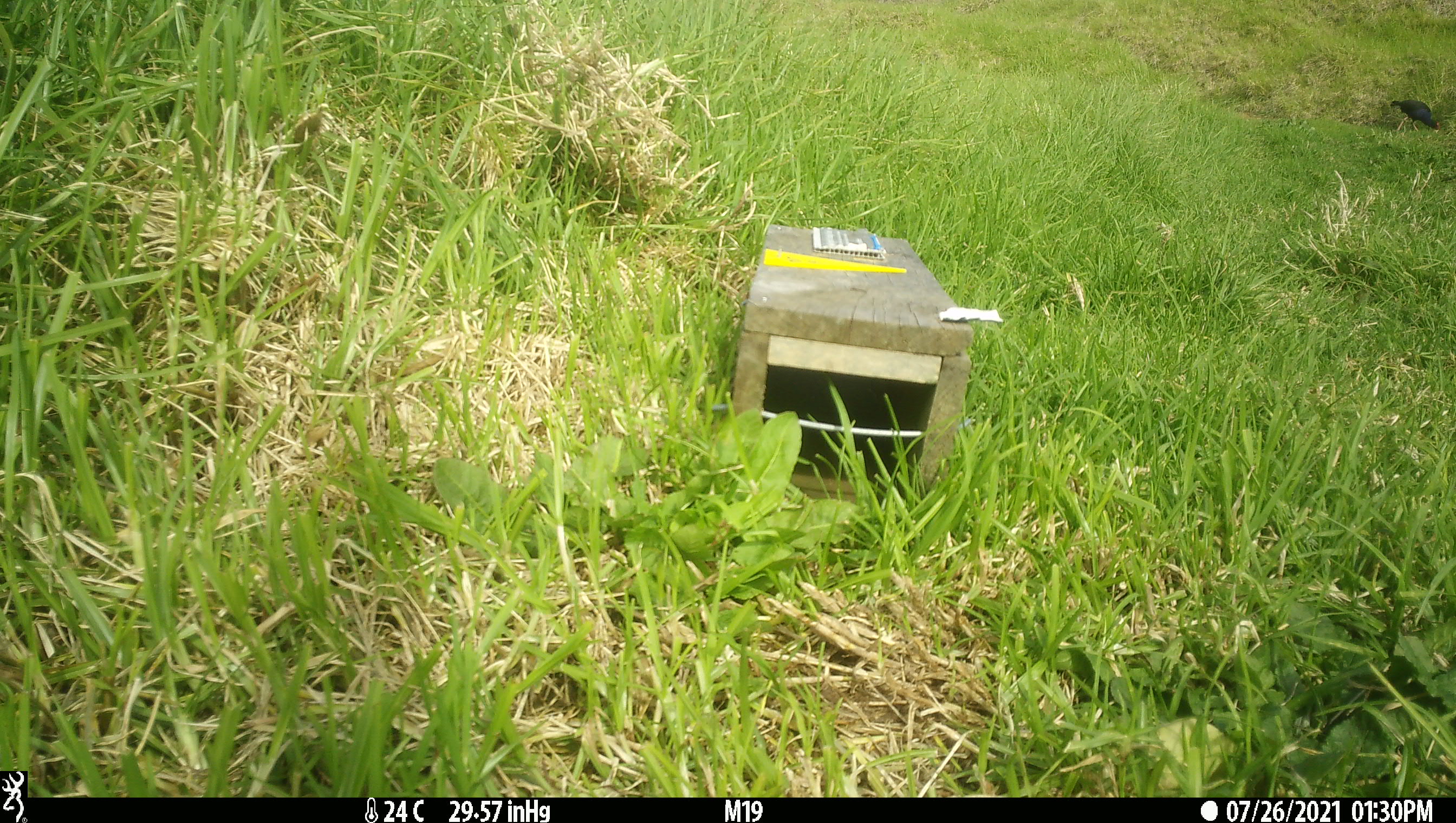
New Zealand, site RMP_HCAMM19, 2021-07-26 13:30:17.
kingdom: Animalia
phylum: Chordata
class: Aves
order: Gruiformes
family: Rallidae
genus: Porphyrio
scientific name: Porphyrio melanotus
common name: australasian swamphen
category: pukeko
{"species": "pukeko (australasian swamphen) (Porphyrio melanotus)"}